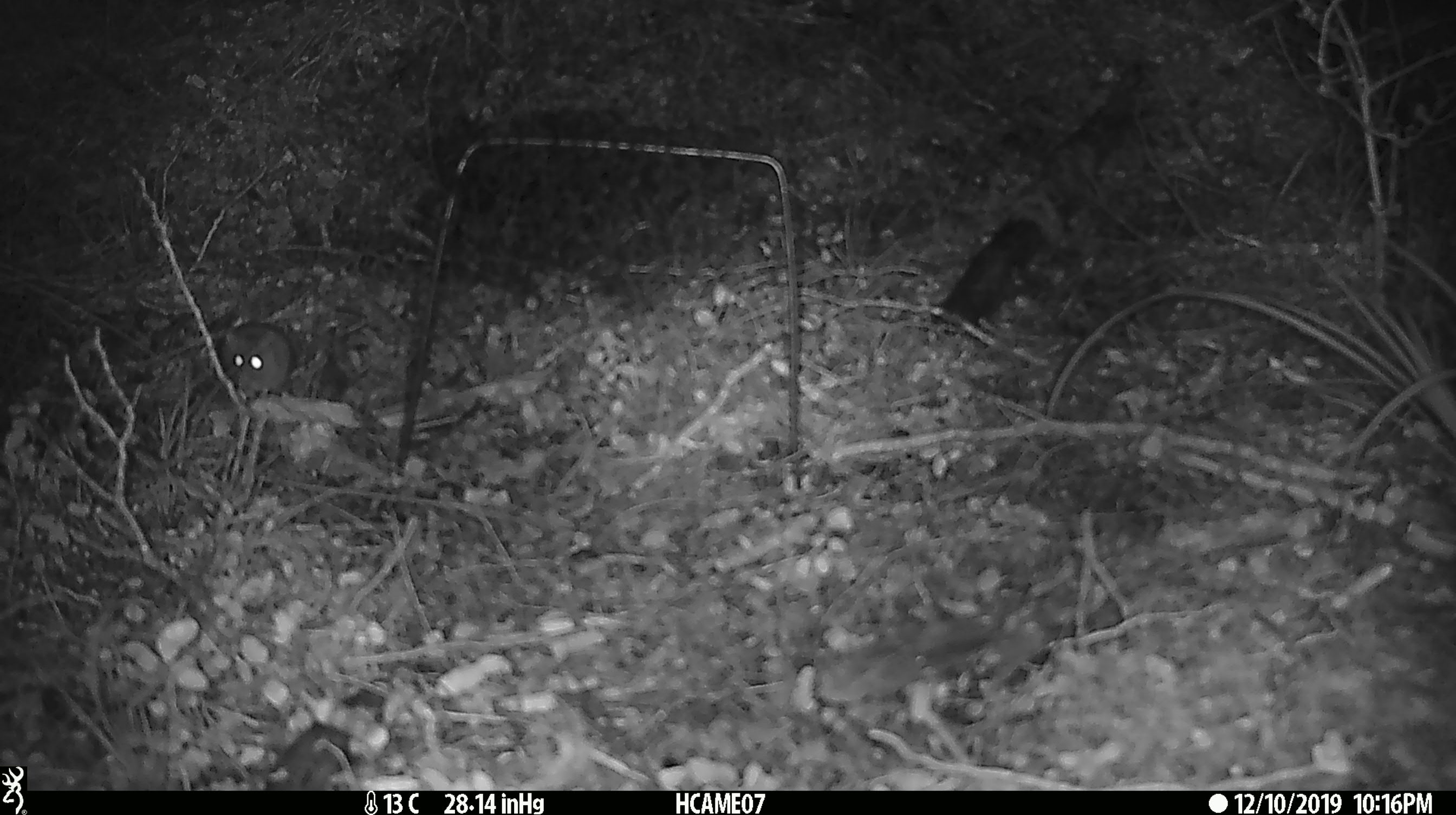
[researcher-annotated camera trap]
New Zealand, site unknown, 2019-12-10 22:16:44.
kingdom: Animalia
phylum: Chordata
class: Mammalia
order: Rodentia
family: Muridae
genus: Mus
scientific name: Mus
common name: mouse